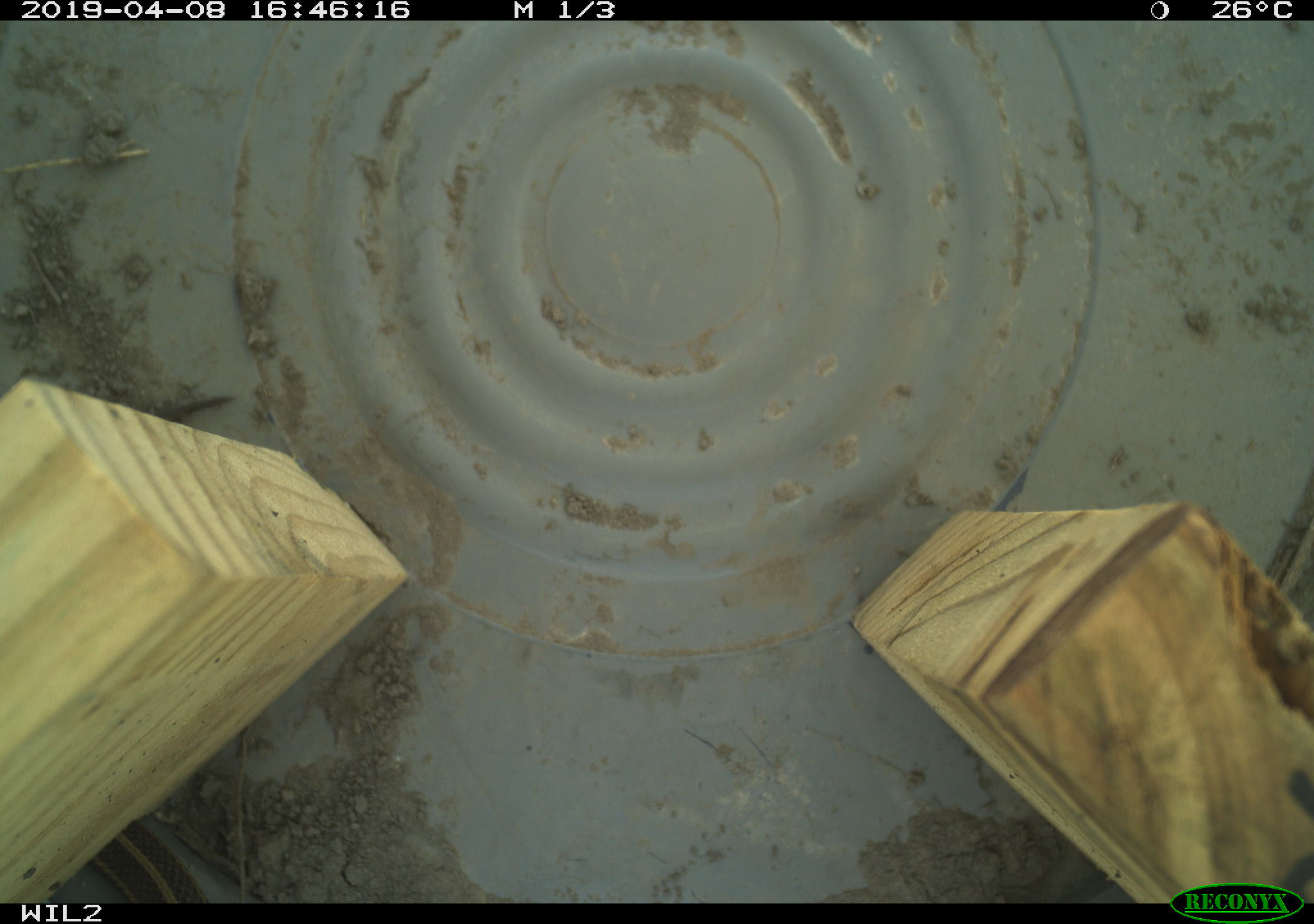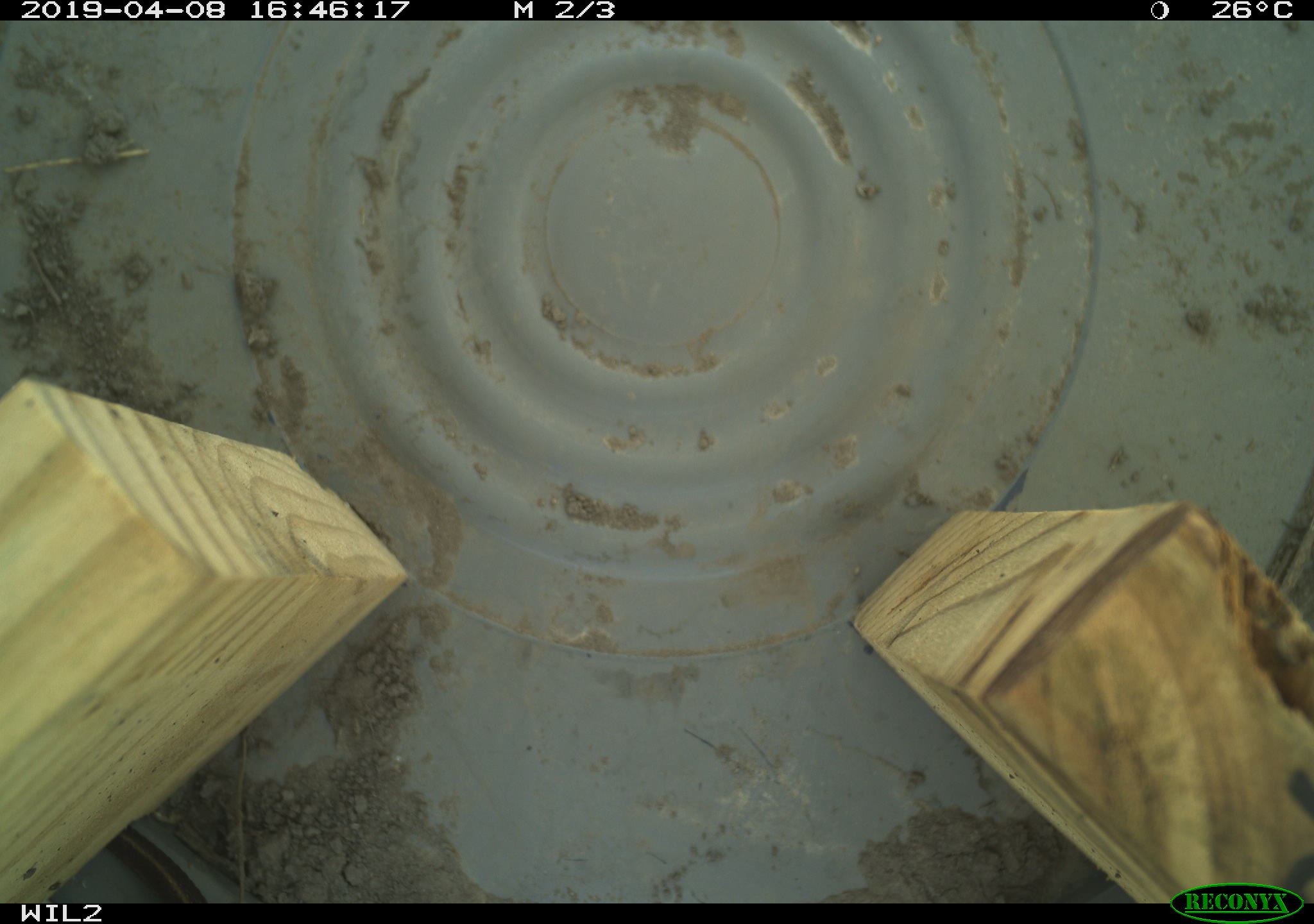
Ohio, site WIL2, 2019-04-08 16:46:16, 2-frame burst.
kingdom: Animalia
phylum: Chordata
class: Reptilia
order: Squamata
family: Colubridae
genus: Thamnophis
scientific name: Thamnophis butleri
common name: butler's gartersnake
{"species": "butler's gartersnake (Thamnophis butleri)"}